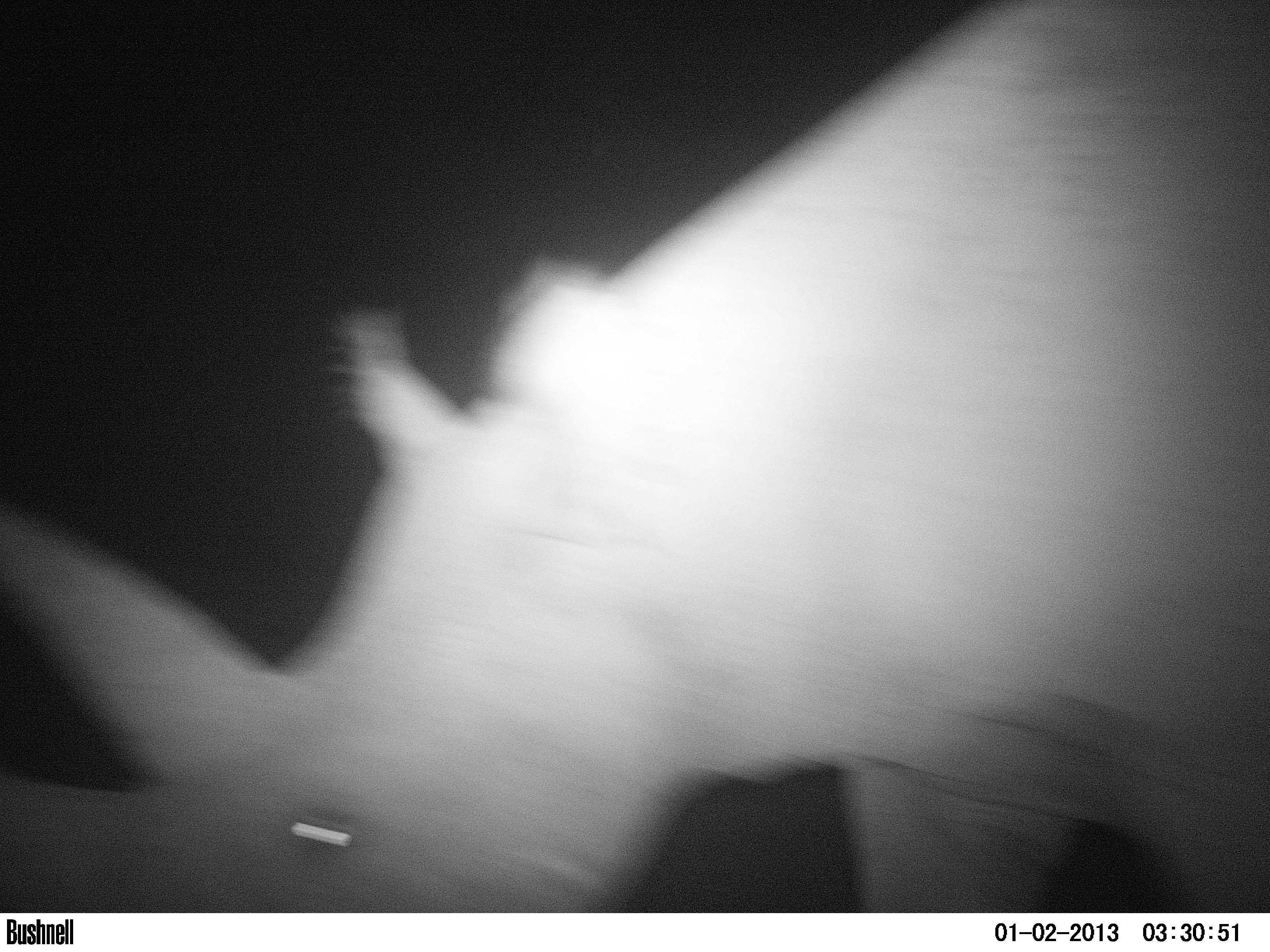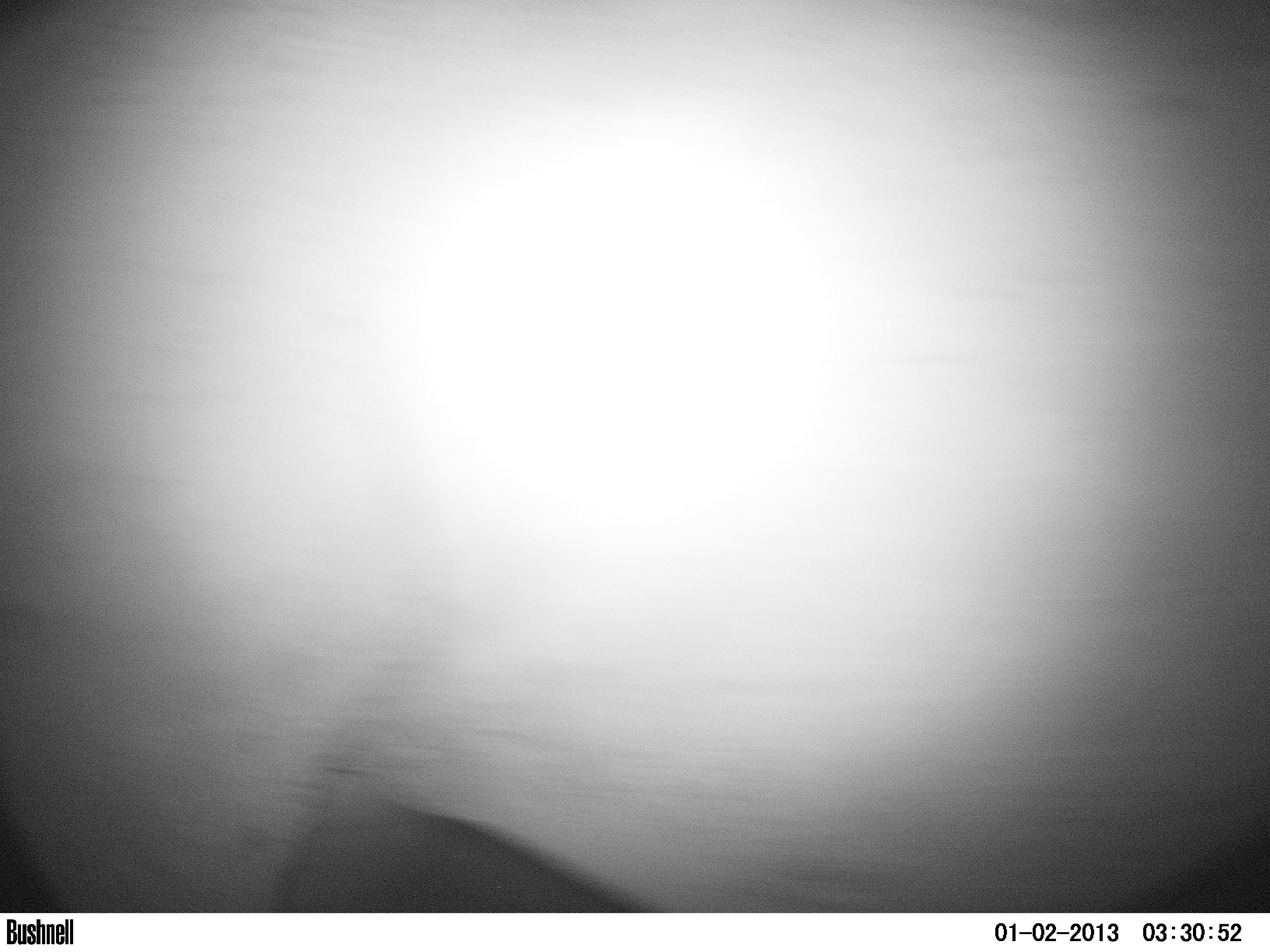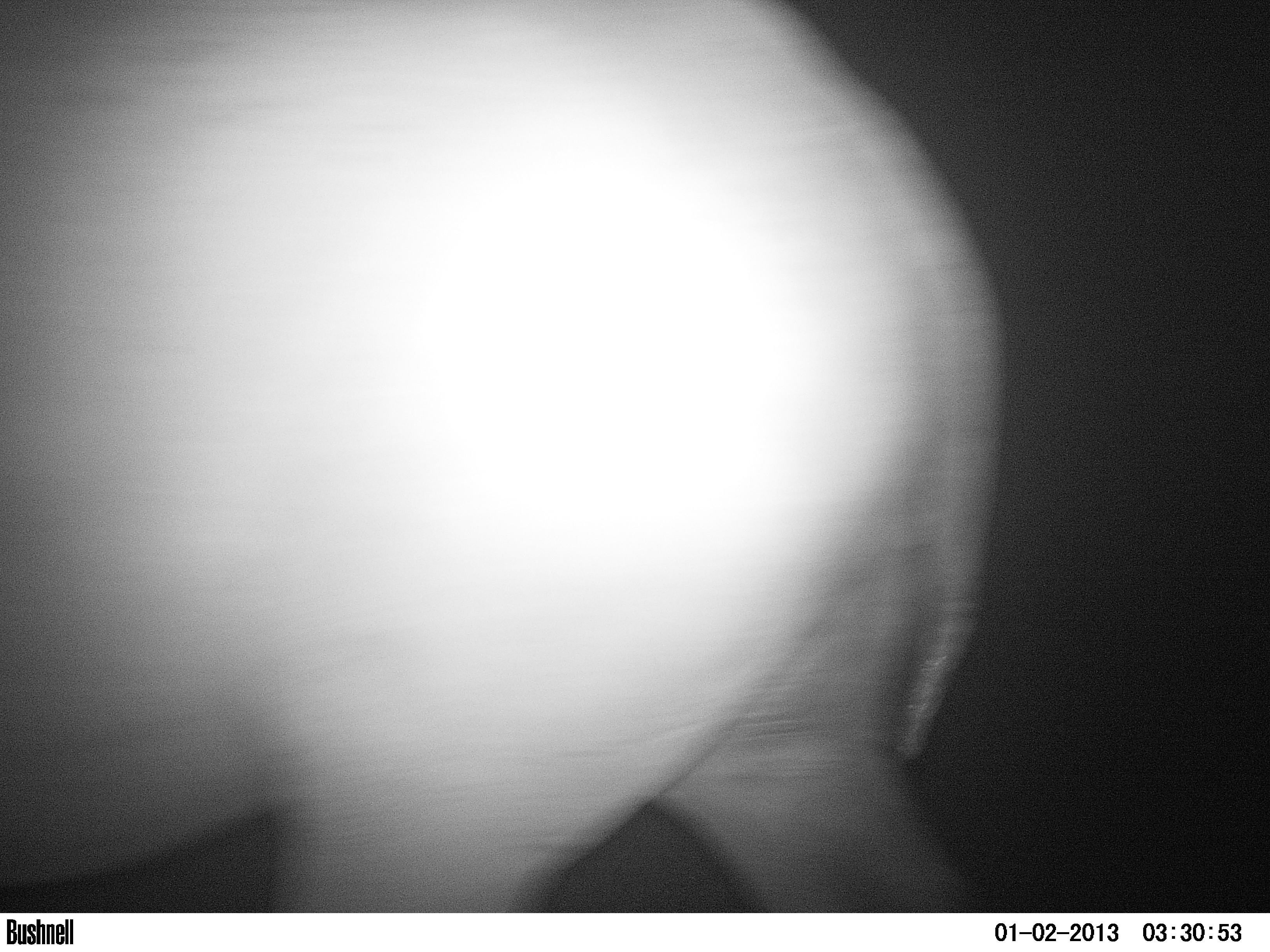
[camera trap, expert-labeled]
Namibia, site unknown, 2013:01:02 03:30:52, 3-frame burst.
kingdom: Animalia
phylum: Chordata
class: Mammalia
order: Perissodactyla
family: Rhinocerotidae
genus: Diceros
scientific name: Diceros bicornis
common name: black rhinoceros